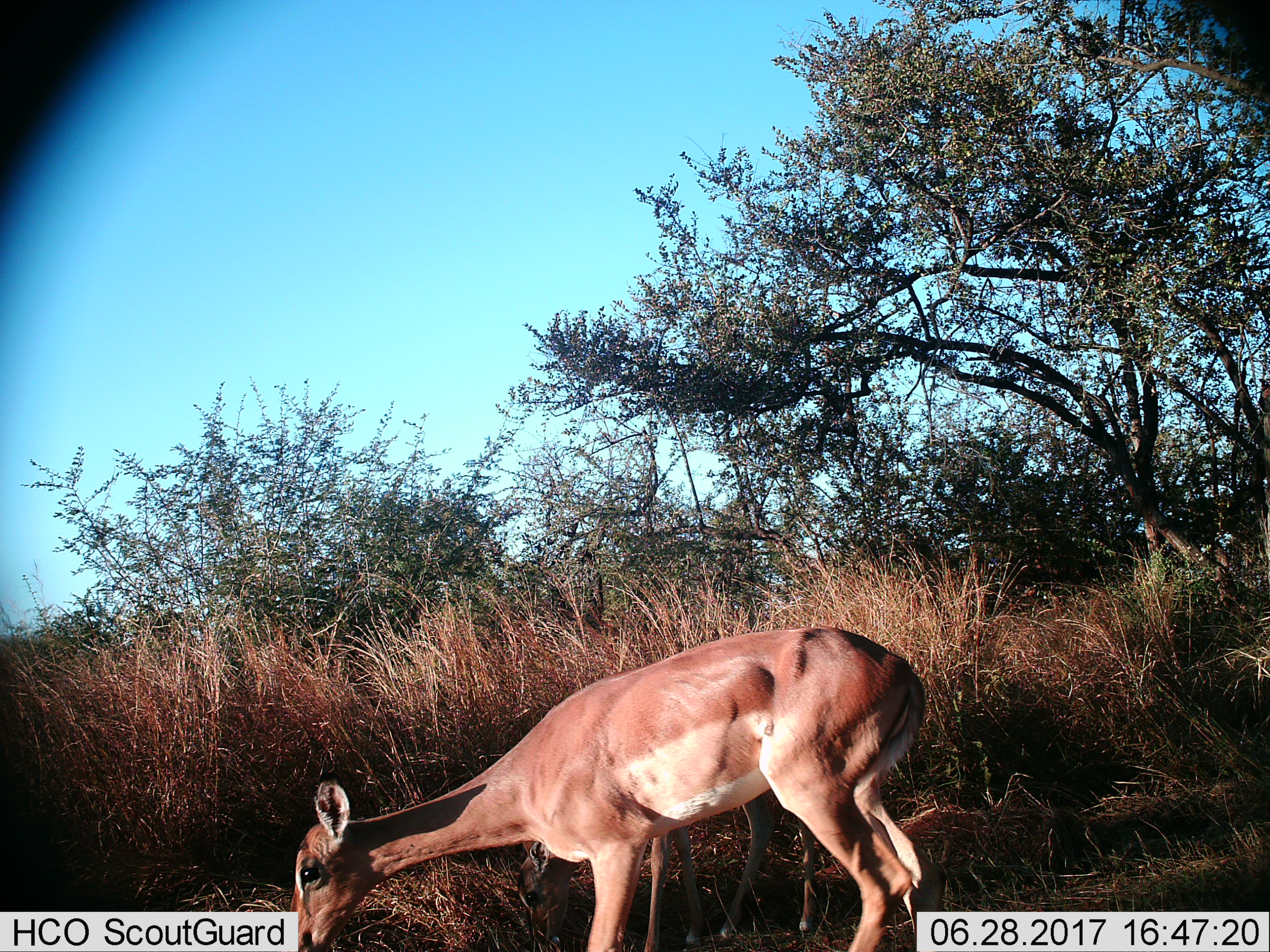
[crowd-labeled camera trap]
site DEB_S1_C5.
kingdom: Animalia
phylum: Chordata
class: Mammalia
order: Artiodactyla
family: Bovidae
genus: Aepyceros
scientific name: Aepyceros melampus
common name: impala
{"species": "impala (Aepyceros melampus)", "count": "1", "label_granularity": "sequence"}